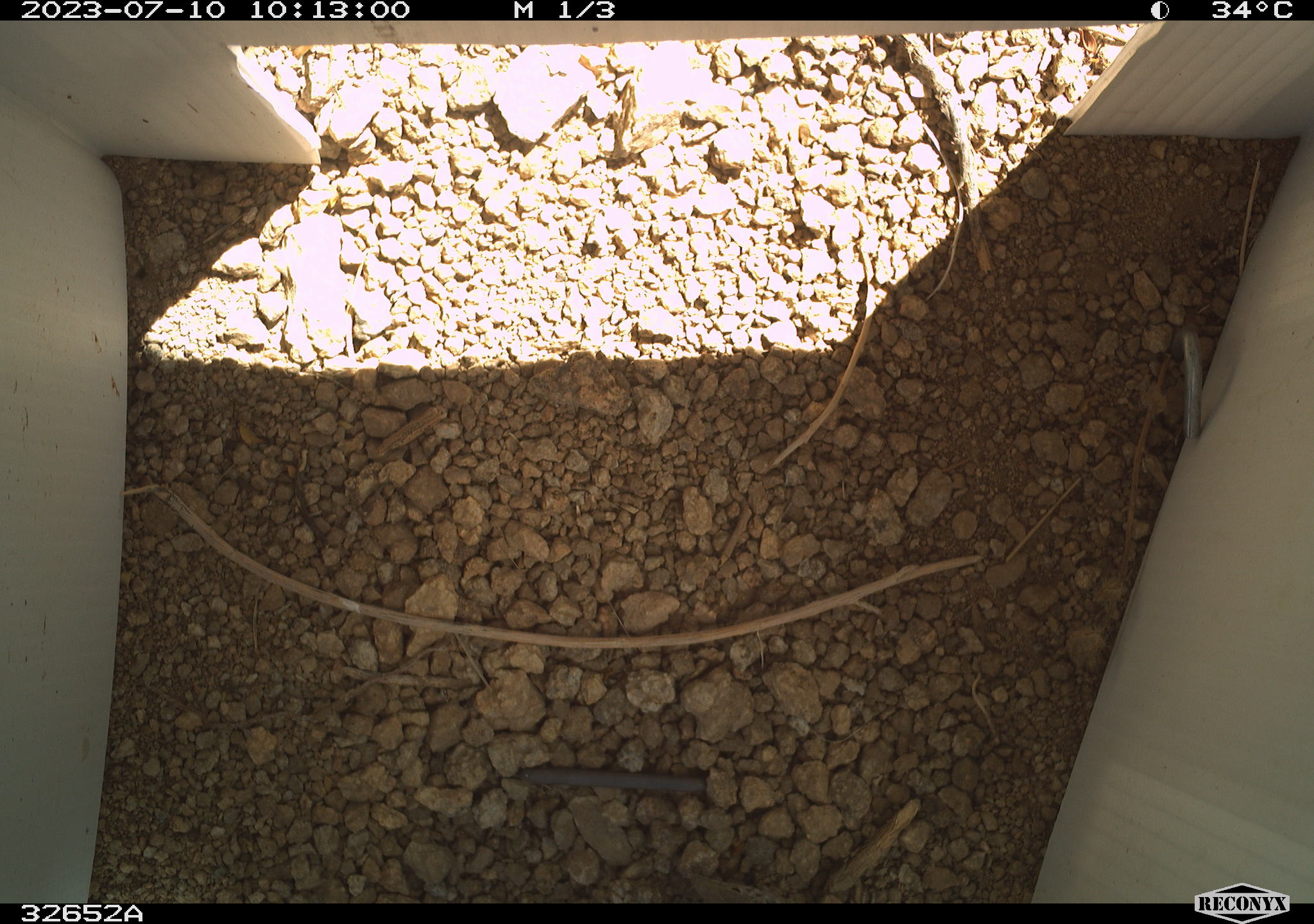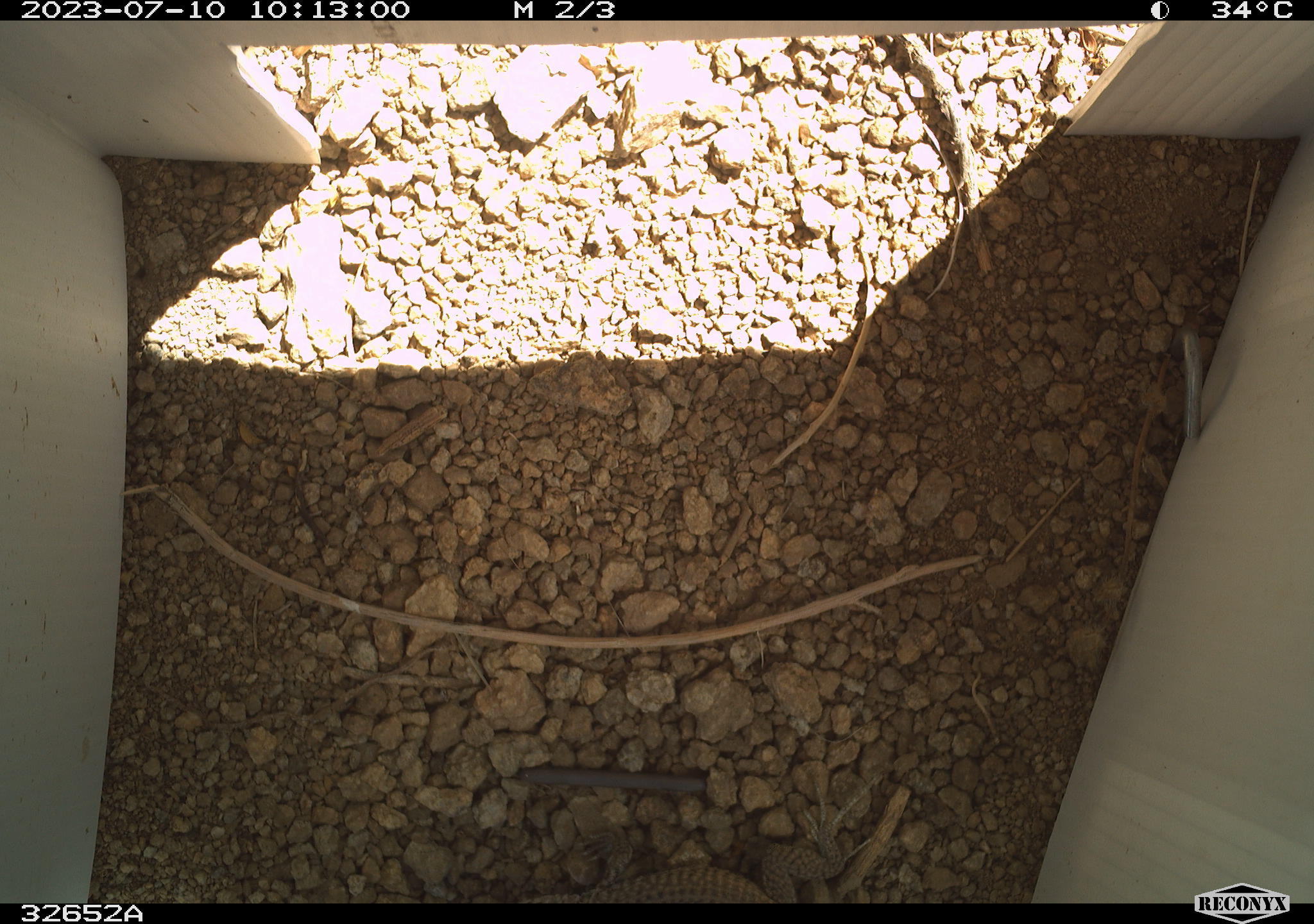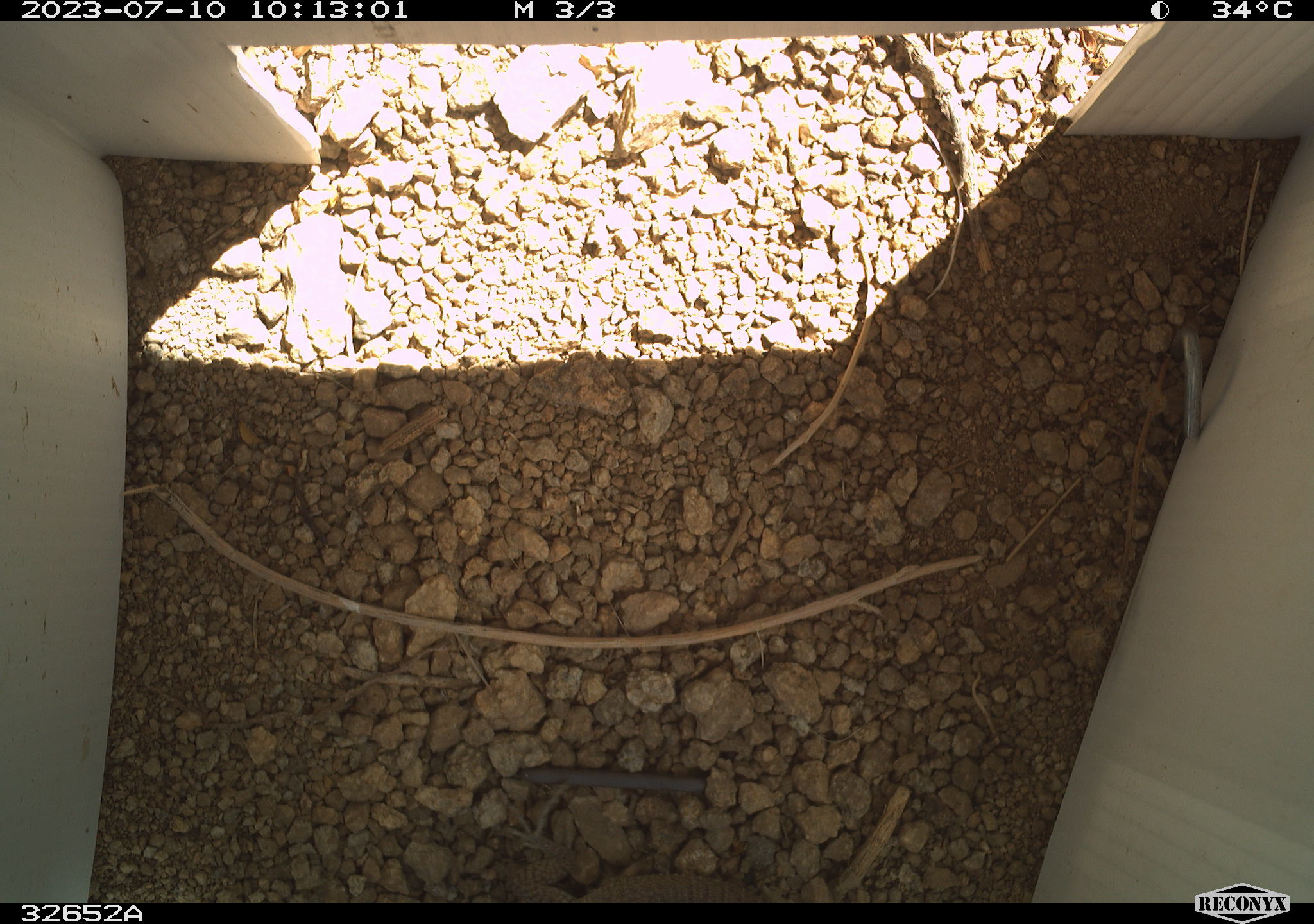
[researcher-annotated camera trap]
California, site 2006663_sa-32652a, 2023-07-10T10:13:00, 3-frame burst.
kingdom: Animalia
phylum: Chordata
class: Reptilia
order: Squamata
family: Teiidae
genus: Aspidoscelis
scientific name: Aspidoscelis tigris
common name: western whiptail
Western whiptail (Aspidoscelis tigris).